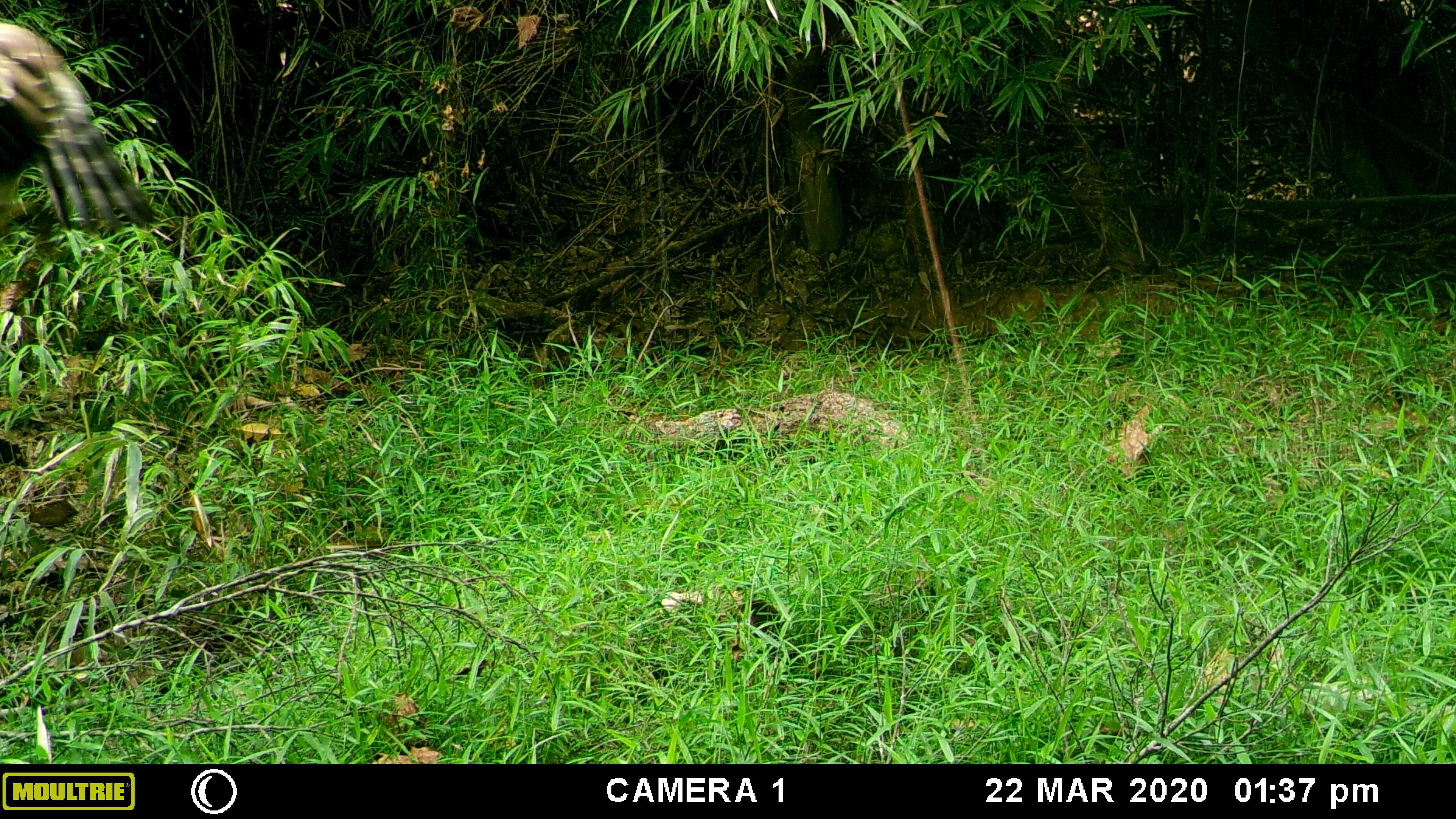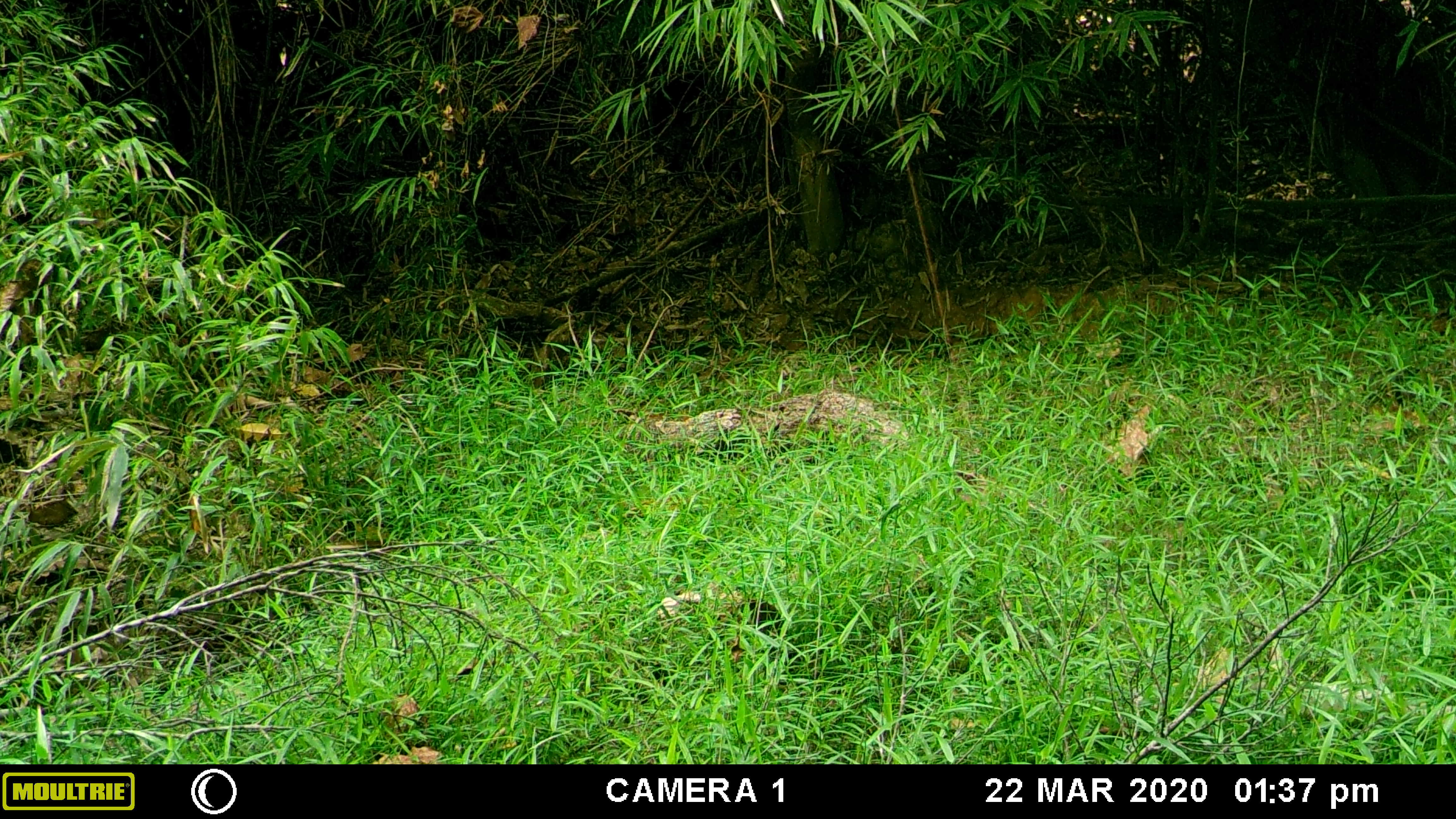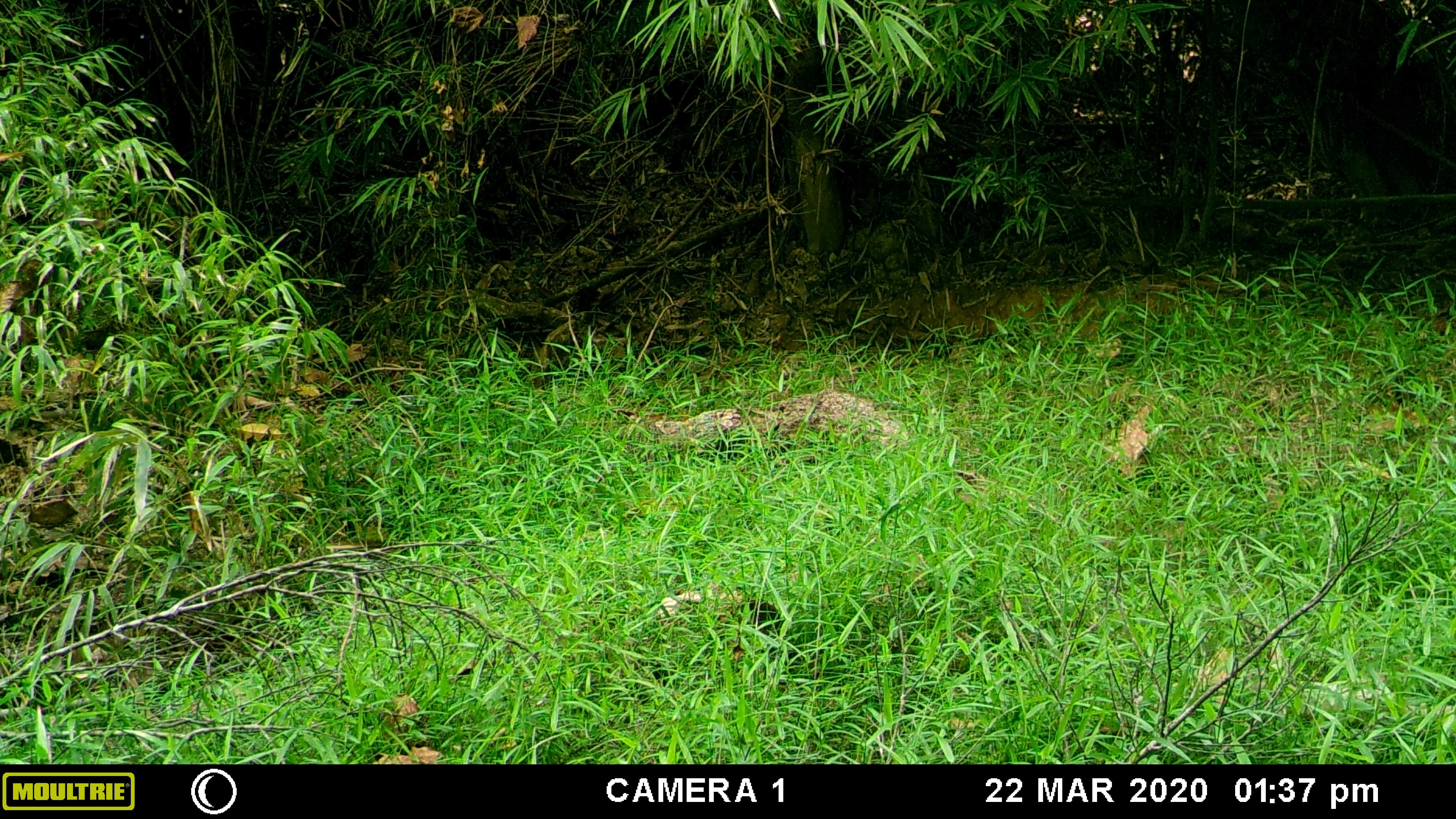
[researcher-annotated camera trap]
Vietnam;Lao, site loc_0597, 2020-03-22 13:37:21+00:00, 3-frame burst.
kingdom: Animalia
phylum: Chordata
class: Aves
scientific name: Aves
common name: bird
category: unidentified bird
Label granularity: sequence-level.